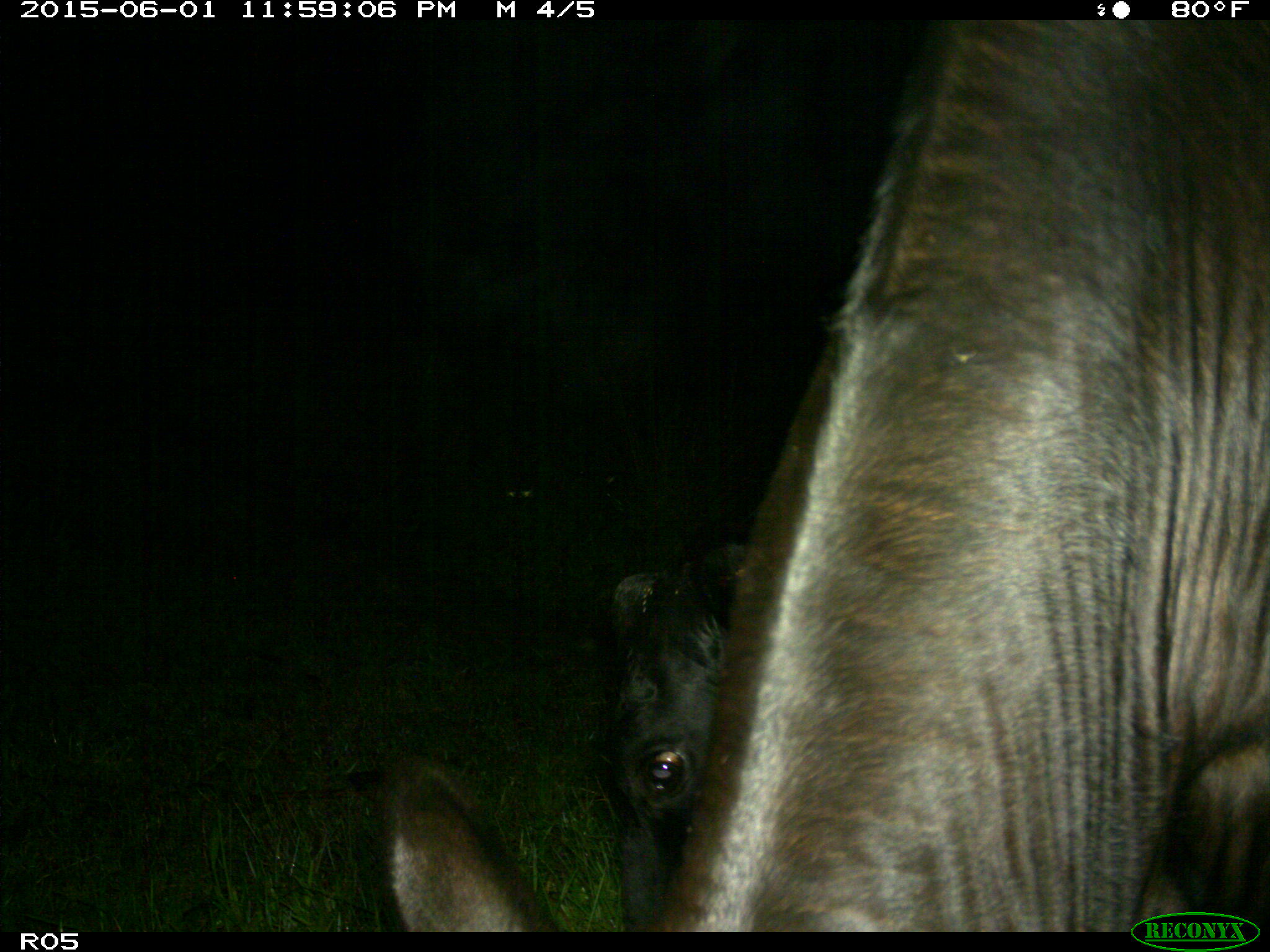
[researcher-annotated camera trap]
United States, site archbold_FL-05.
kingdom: Animalia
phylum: Chordata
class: Mammalia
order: Artiodactyla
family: Bovidae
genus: Bos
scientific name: Bos taurus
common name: domestic cow